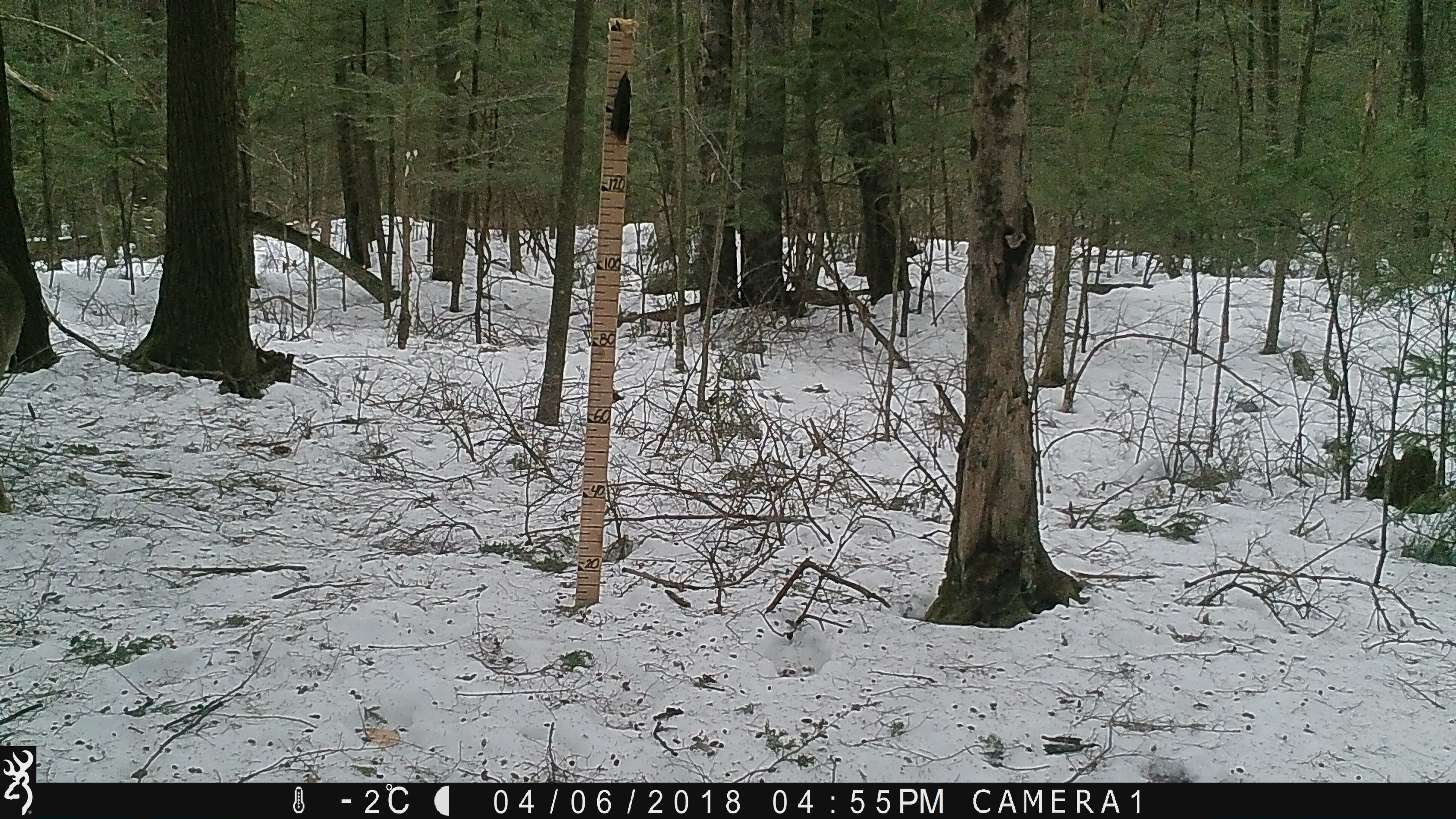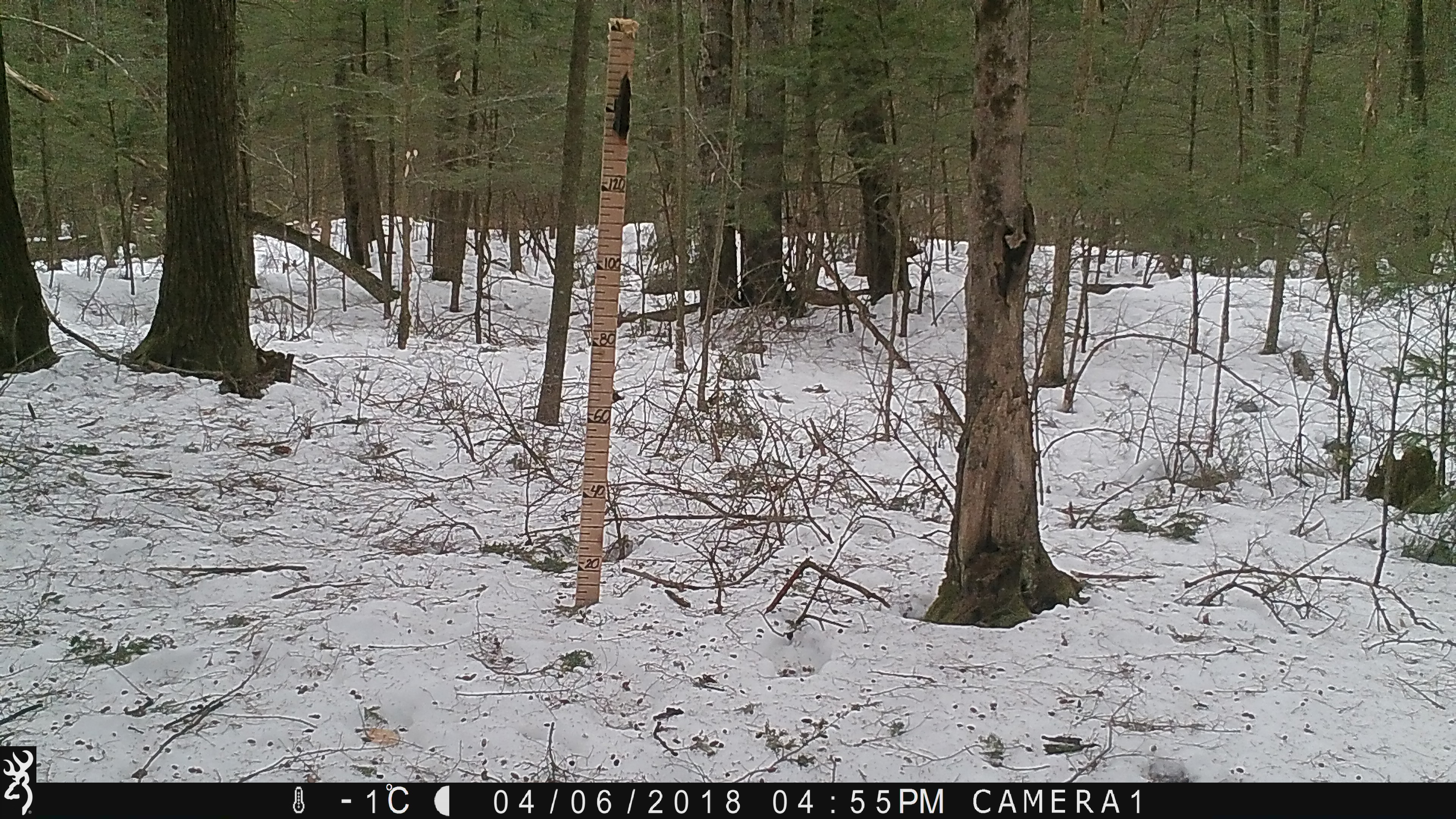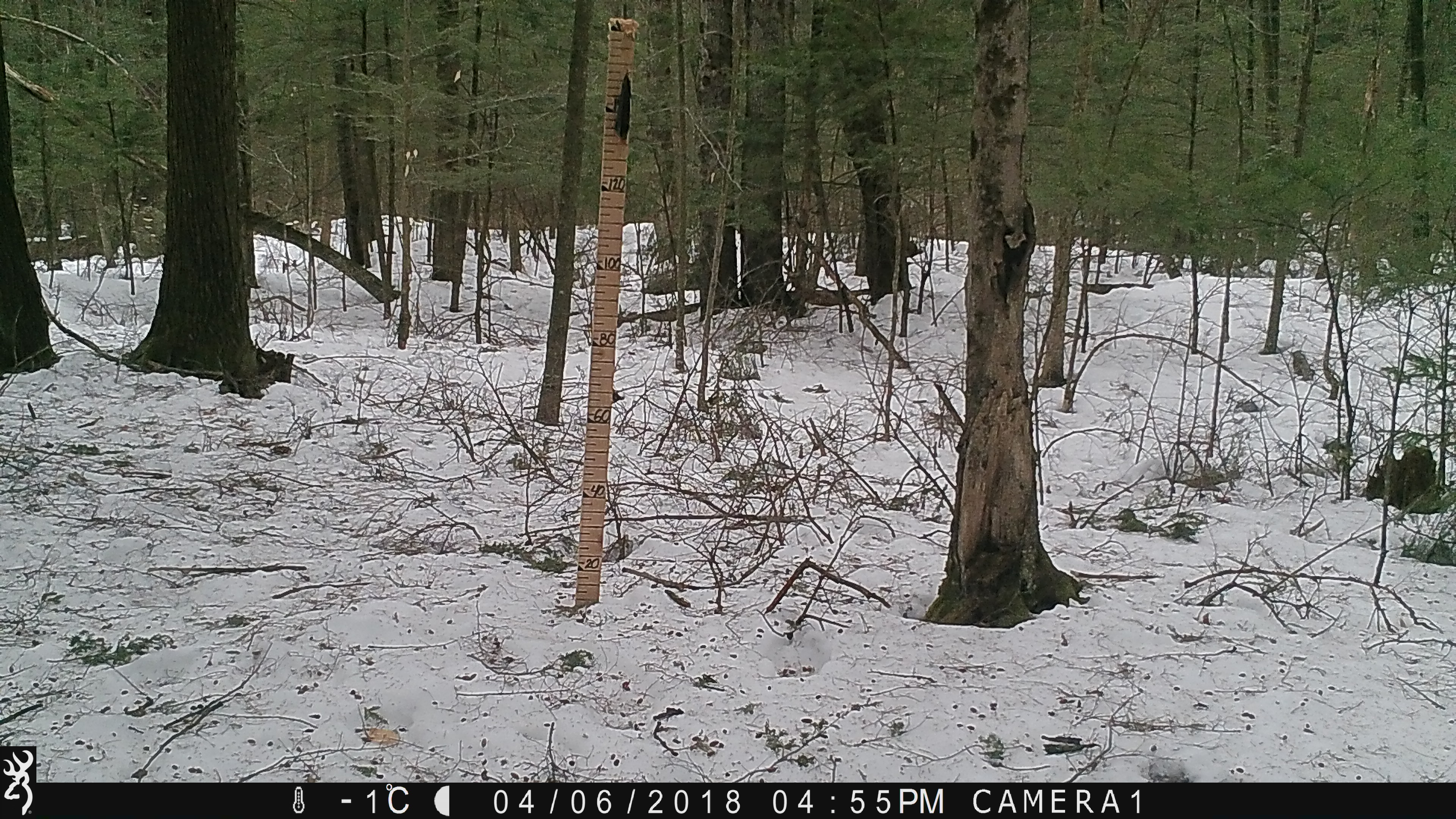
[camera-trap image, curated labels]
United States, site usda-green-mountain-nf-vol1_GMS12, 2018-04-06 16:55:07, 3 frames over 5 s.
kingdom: Animalia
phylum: Chordata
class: Mammalia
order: Artiodactyla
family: Cervidae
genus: Odocoileus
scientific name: Odocoileus virginianus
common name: white-tailed deer